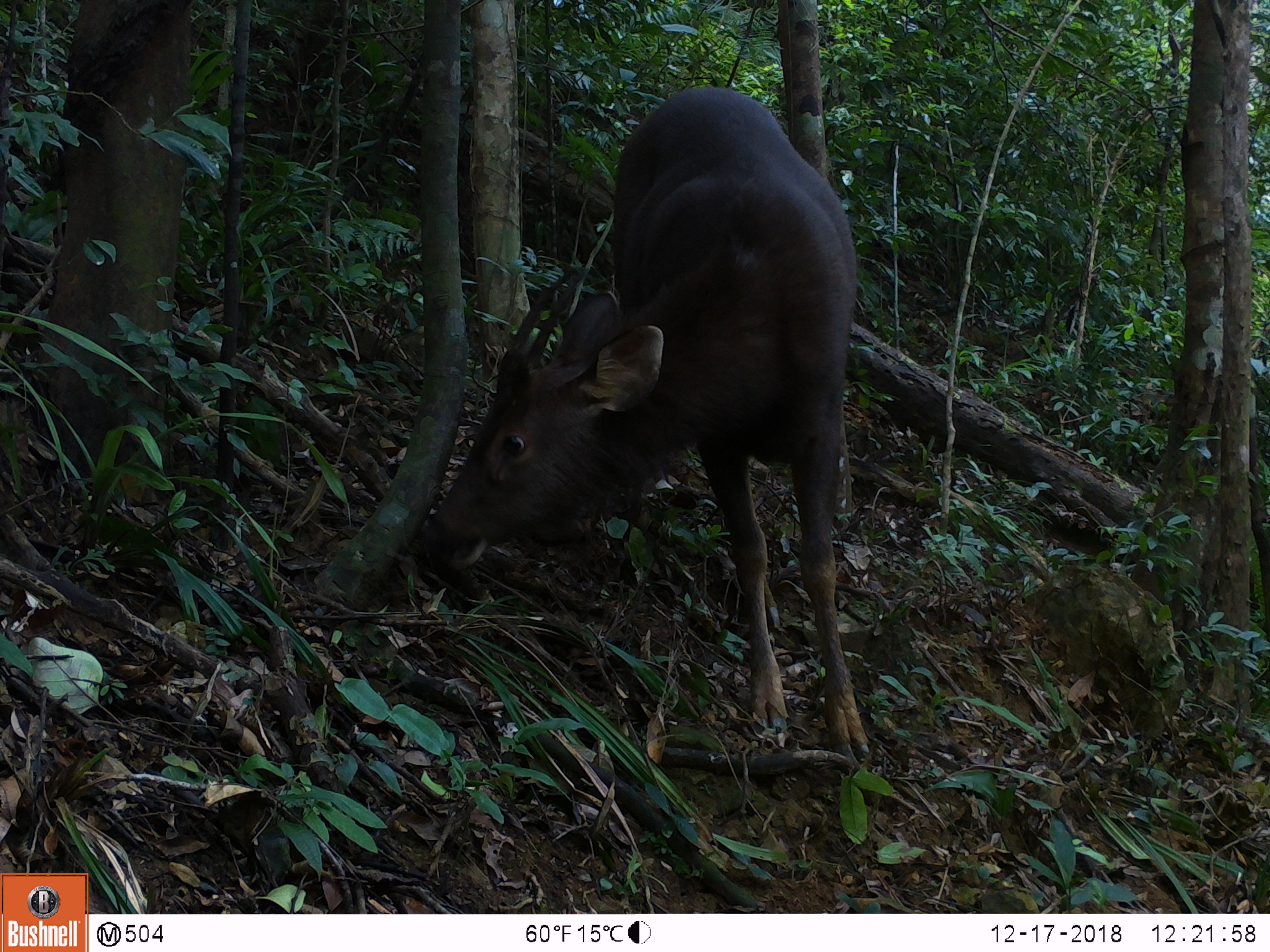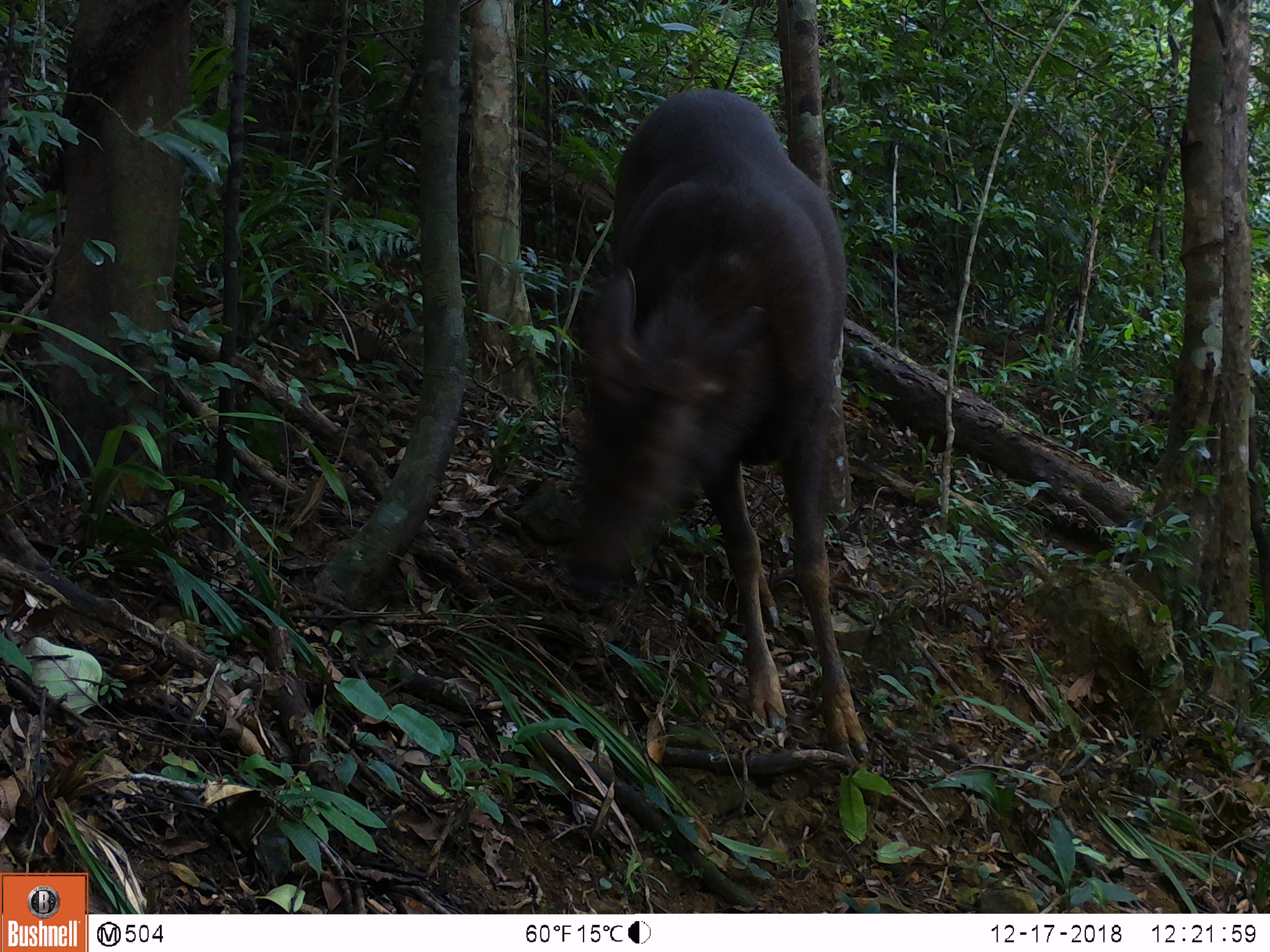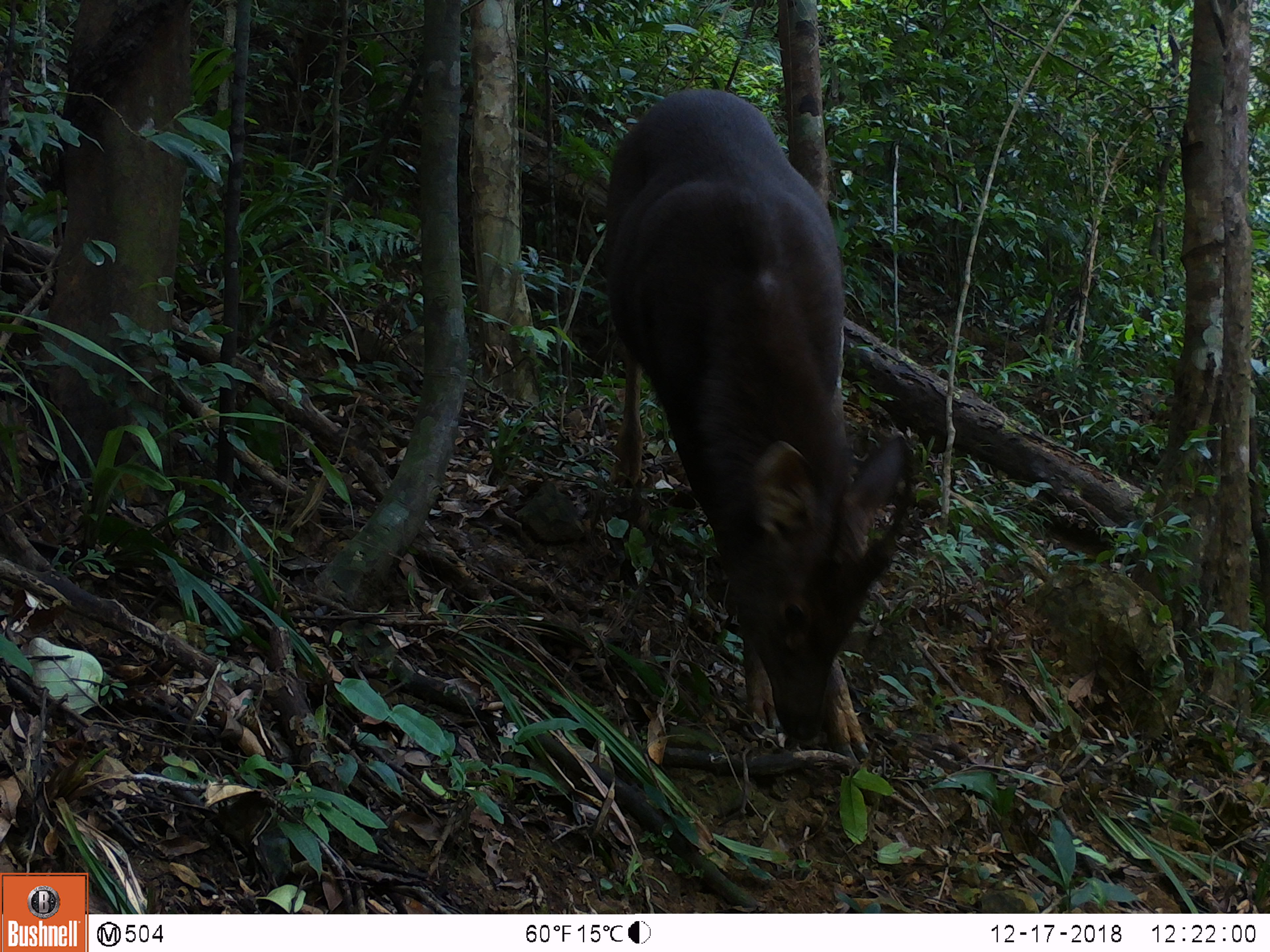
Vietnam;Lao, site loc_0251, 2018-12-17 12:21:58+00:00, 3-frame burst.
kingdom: Animalia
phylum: Chordata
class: Mammalia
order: Artiodactyla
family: Cervidae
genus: Rusa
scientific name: Rusa unicolor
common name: sambar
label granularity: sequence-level